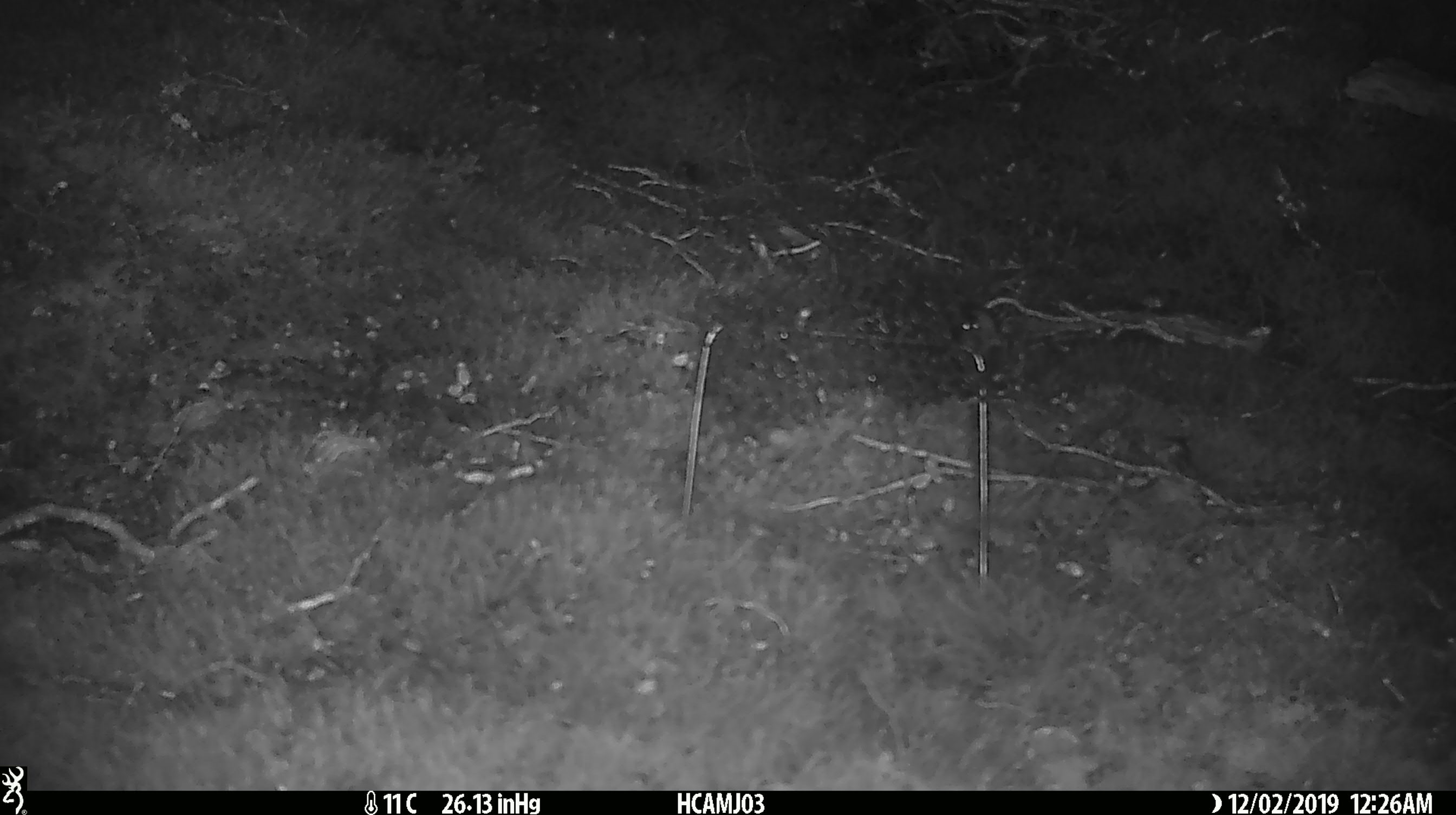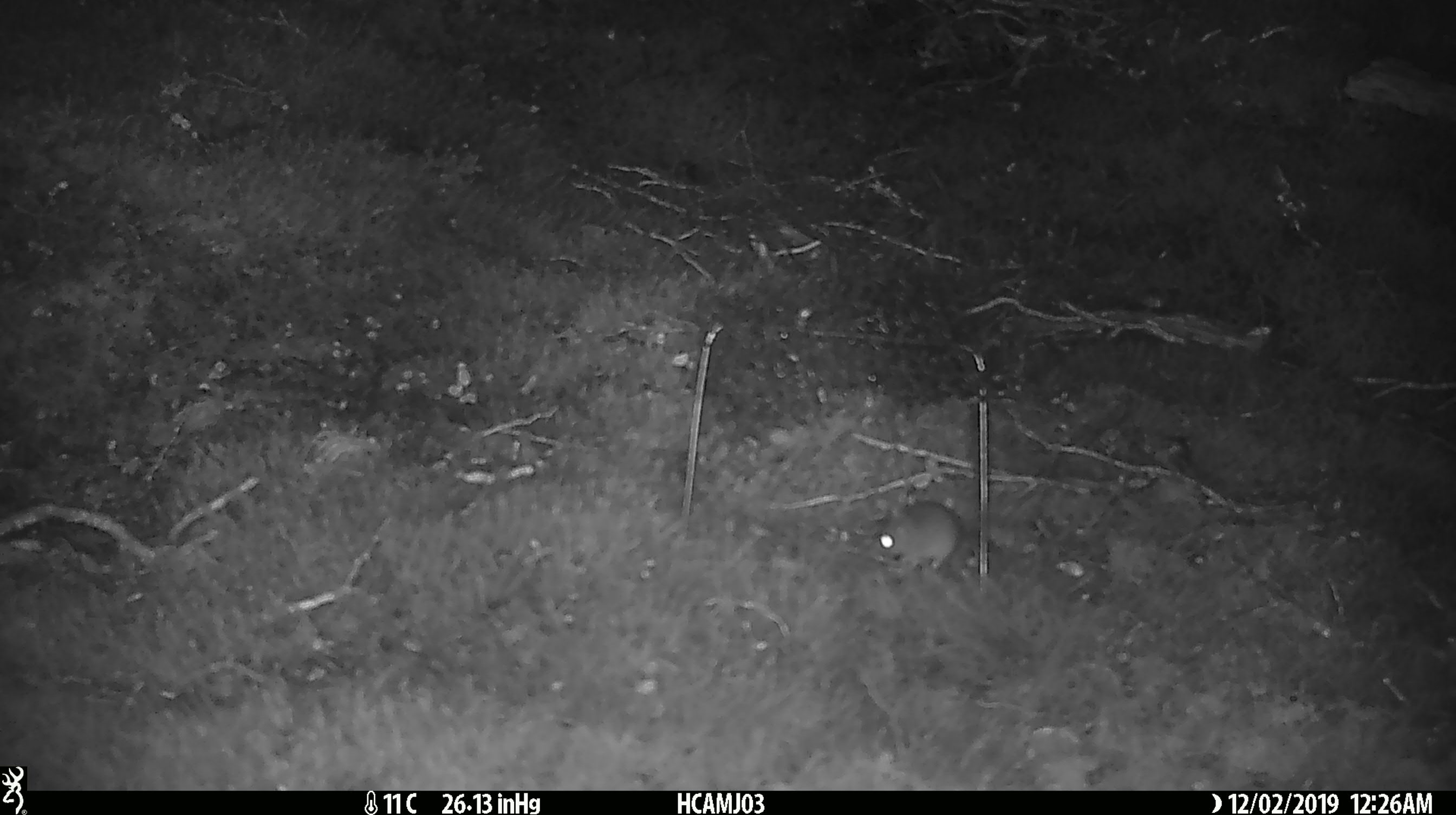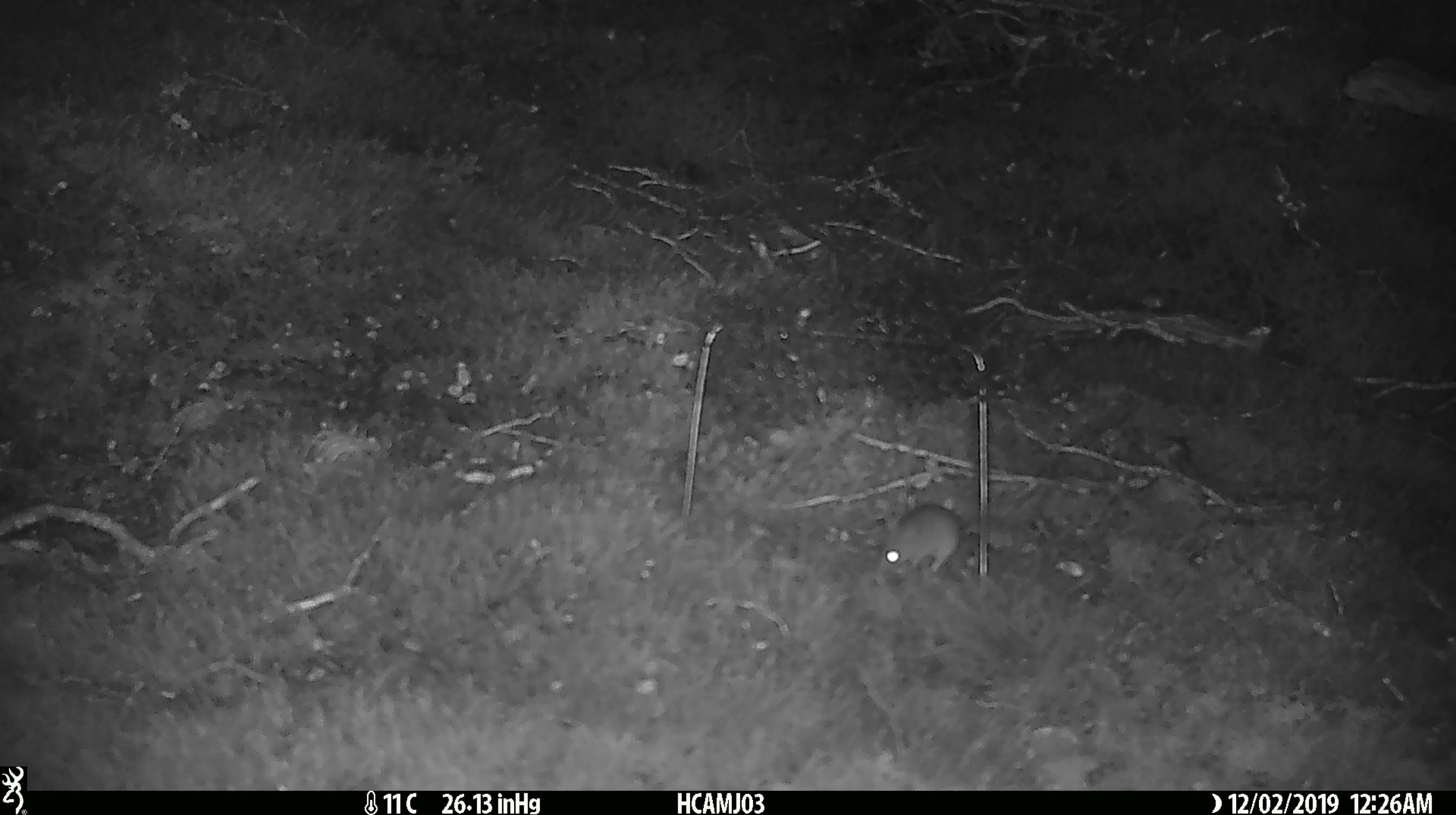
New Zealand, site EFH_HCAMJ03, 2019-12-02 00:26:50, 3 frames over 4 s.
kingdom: Animalia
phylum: Chordata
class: Mammalia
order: Rodentia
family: Muridae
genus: Mus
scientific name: Mus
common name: mouse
Mouse (Mus).